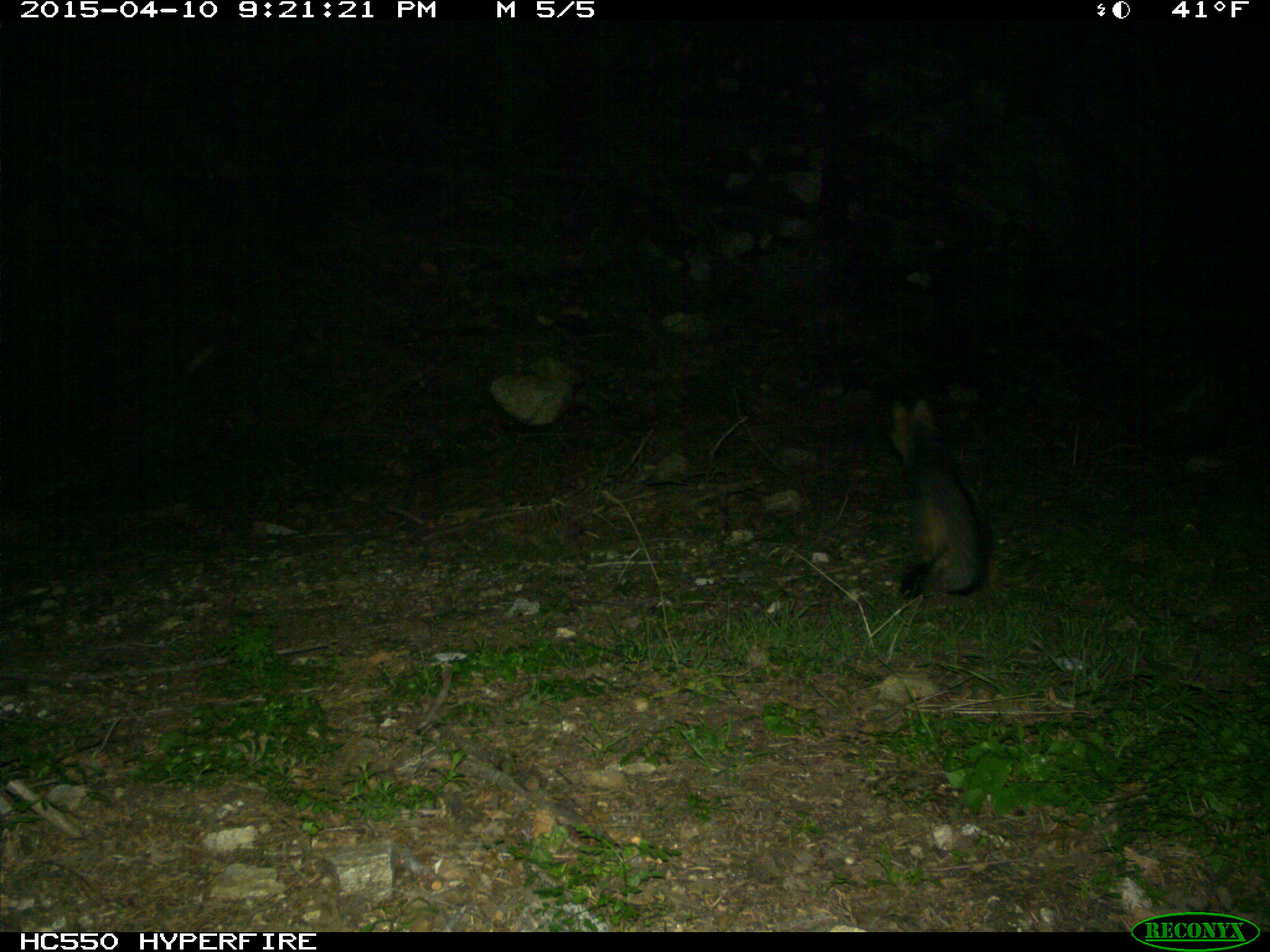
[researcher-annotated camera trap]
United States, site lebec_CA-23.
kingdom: Animalia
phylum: Chordata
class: Mammalia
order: Carnivora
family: Canidae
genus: Urocyon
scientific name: Urocyon cinereoargenteus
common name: gray fox